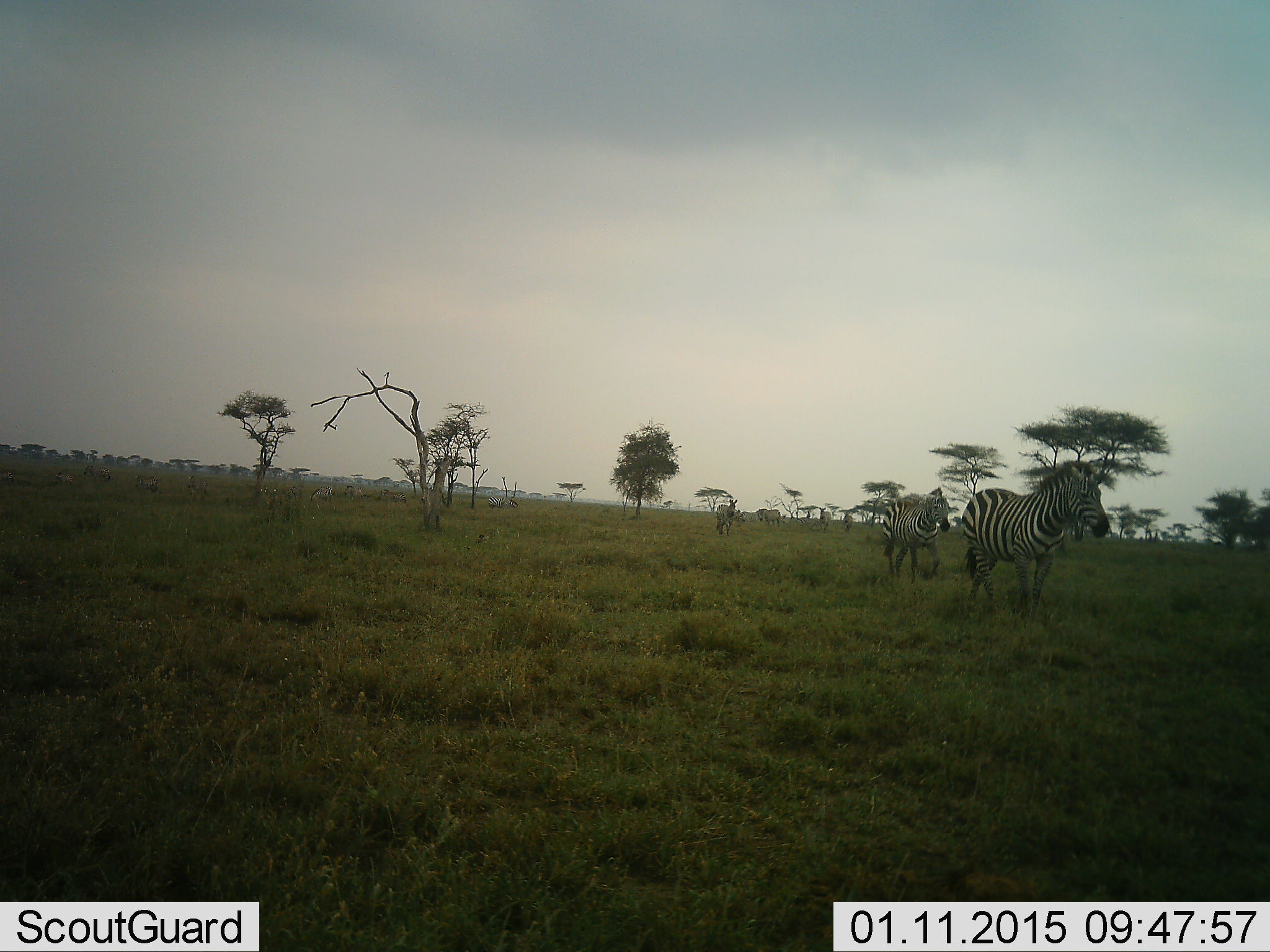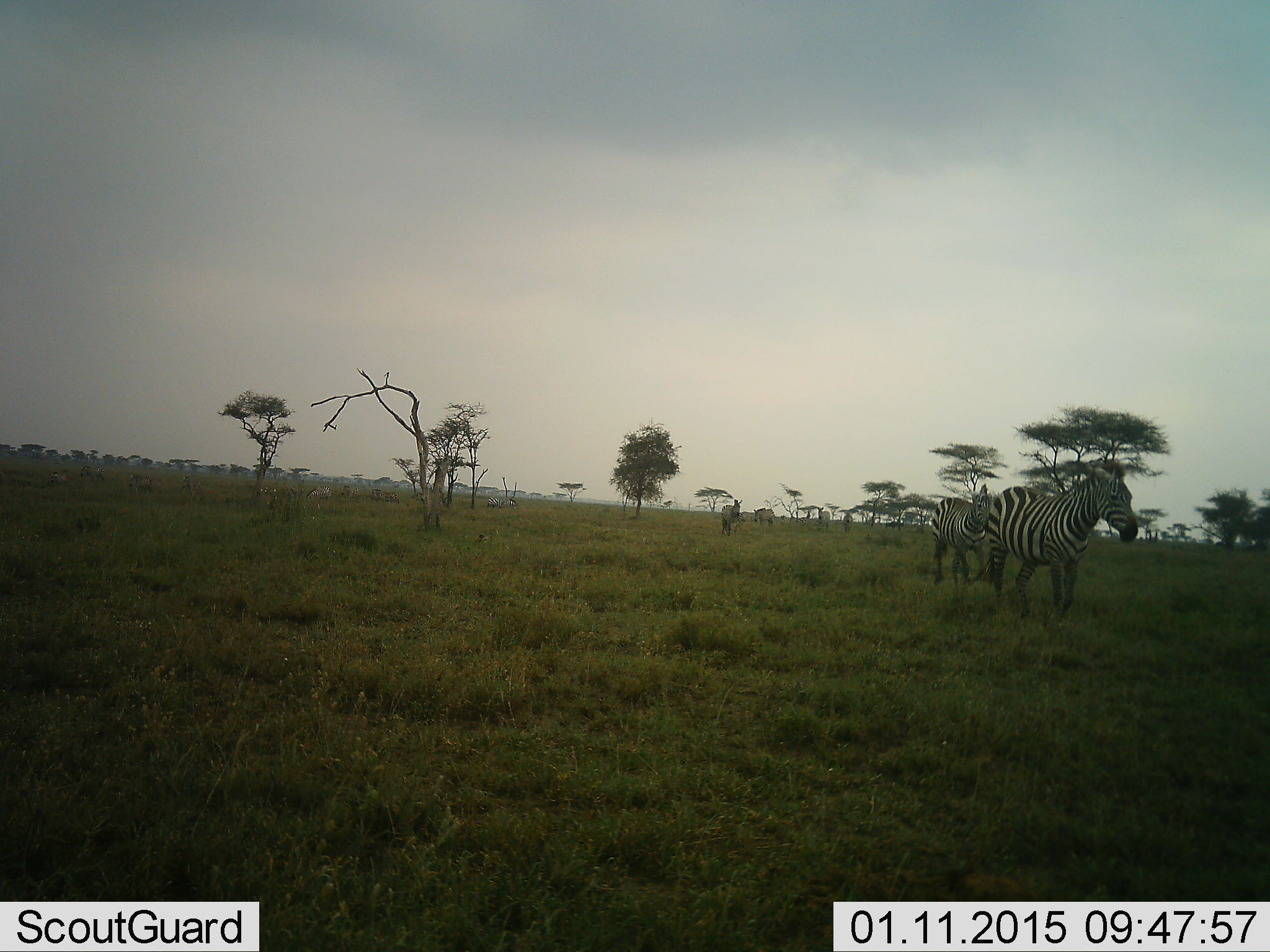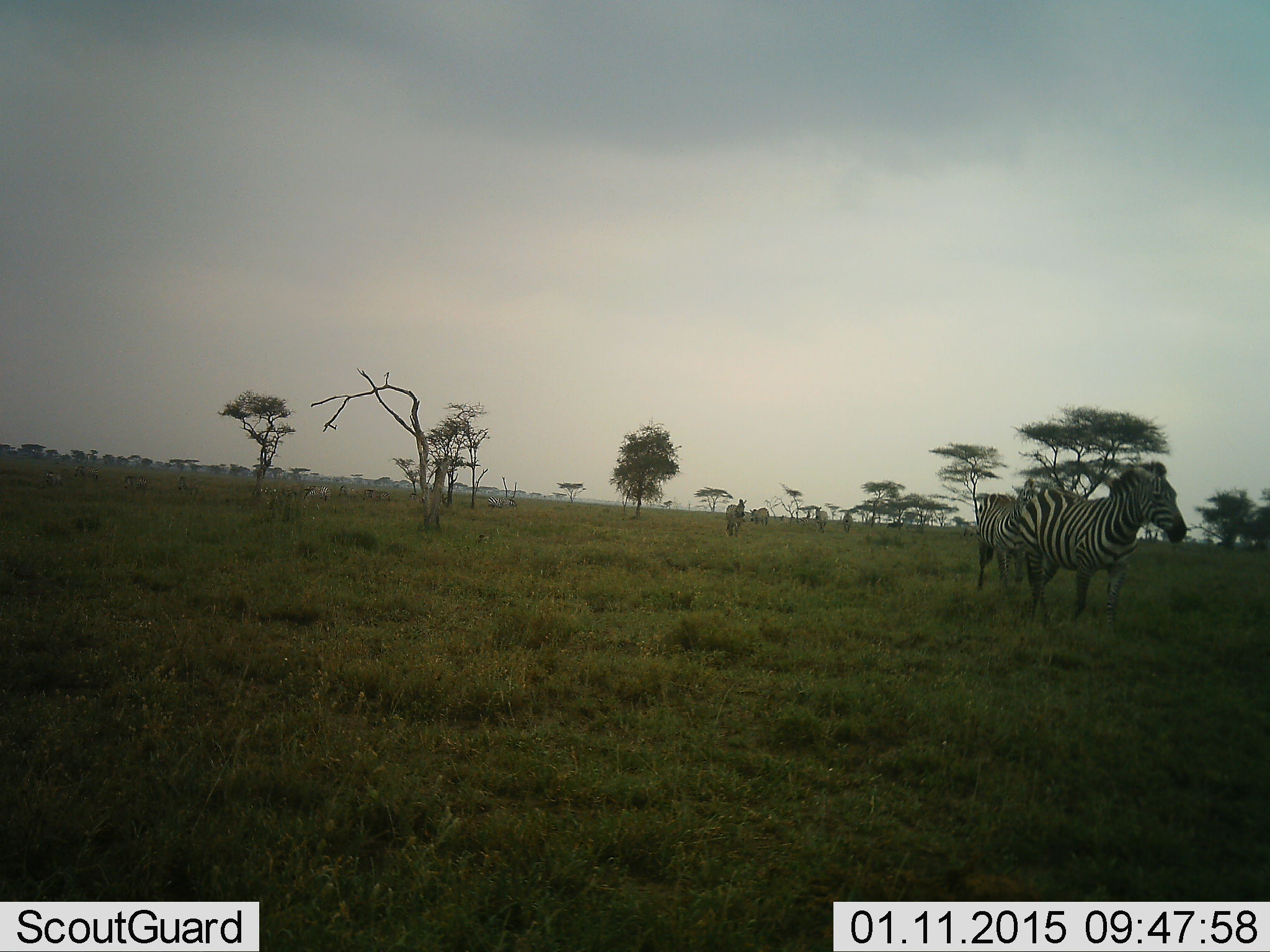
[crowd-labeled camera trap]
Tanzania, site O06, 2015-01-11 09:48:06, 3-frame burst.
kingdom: Animalia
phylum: Chordata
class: Mammalia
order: Perissodactyla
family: Equidae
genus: Equus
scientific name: Equus quagga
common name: plains zebra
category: zebra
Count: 6.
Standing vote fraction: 9%.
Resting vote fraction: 0%.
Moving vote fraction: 100%.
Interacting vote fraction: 0%.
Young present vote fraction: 0%.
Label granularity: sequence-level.